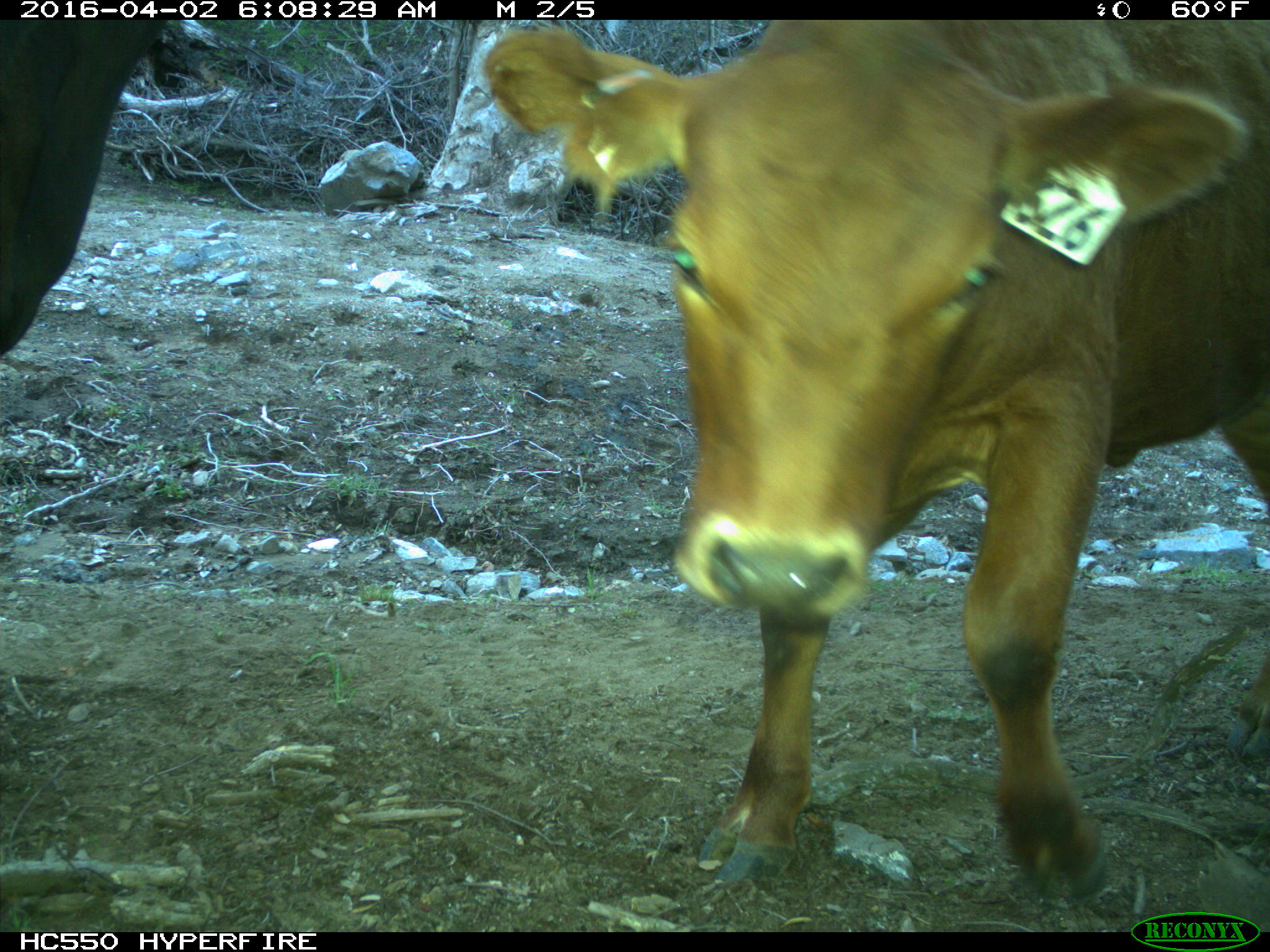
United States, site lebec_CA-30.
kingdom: Animalia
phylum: Chordata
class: Mammalia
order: Artiodactyla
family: Bovidae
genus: Bos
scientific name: Bos taurus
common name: domestic cow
Bos taurus (domestic cow).